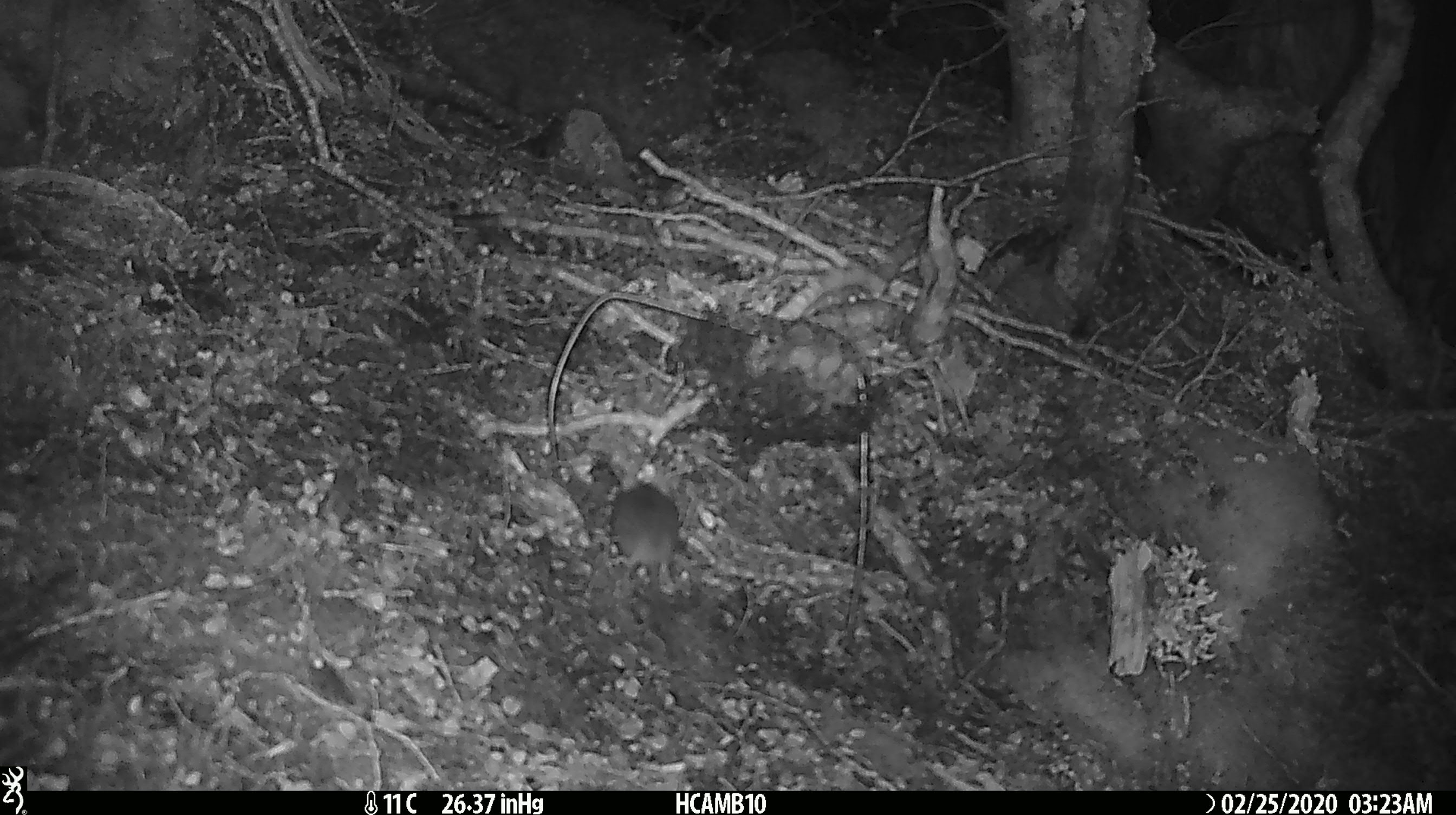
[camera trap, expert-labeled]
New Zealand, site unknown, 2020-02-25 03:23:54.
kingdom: Animalia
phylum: Chordata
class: Mammalia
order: Rodentia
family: Muridae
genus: Mus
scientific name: Mus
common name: mouse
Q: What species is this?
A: Mouse (Mus).